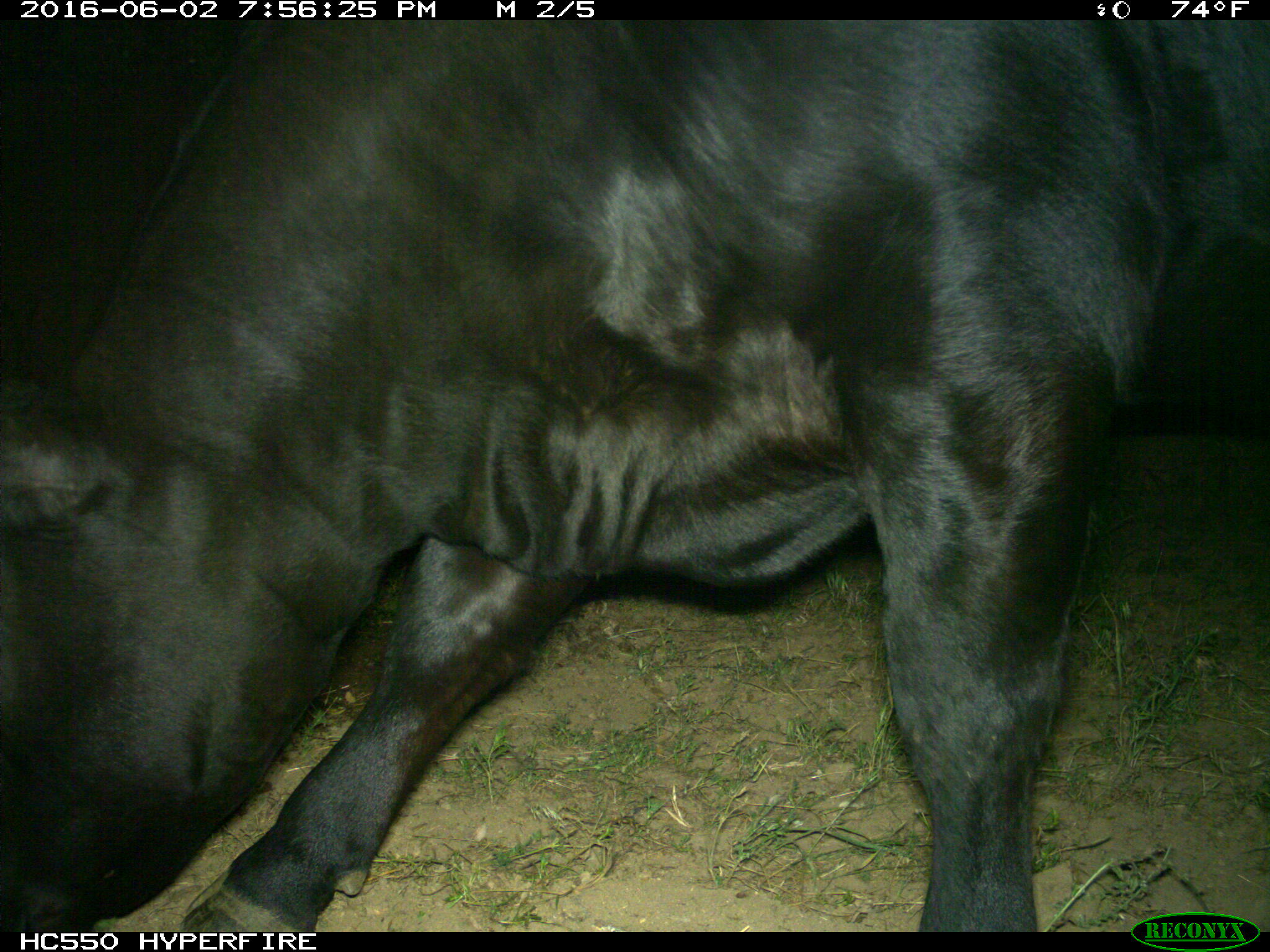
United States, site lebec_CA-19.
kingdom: Animalia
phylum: Chordata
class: Mammalia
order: Artiodactyla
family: Bovidae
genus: Bos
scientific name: Bos taurus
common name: domestic cow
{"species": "Bos taurus (domestic cow)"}